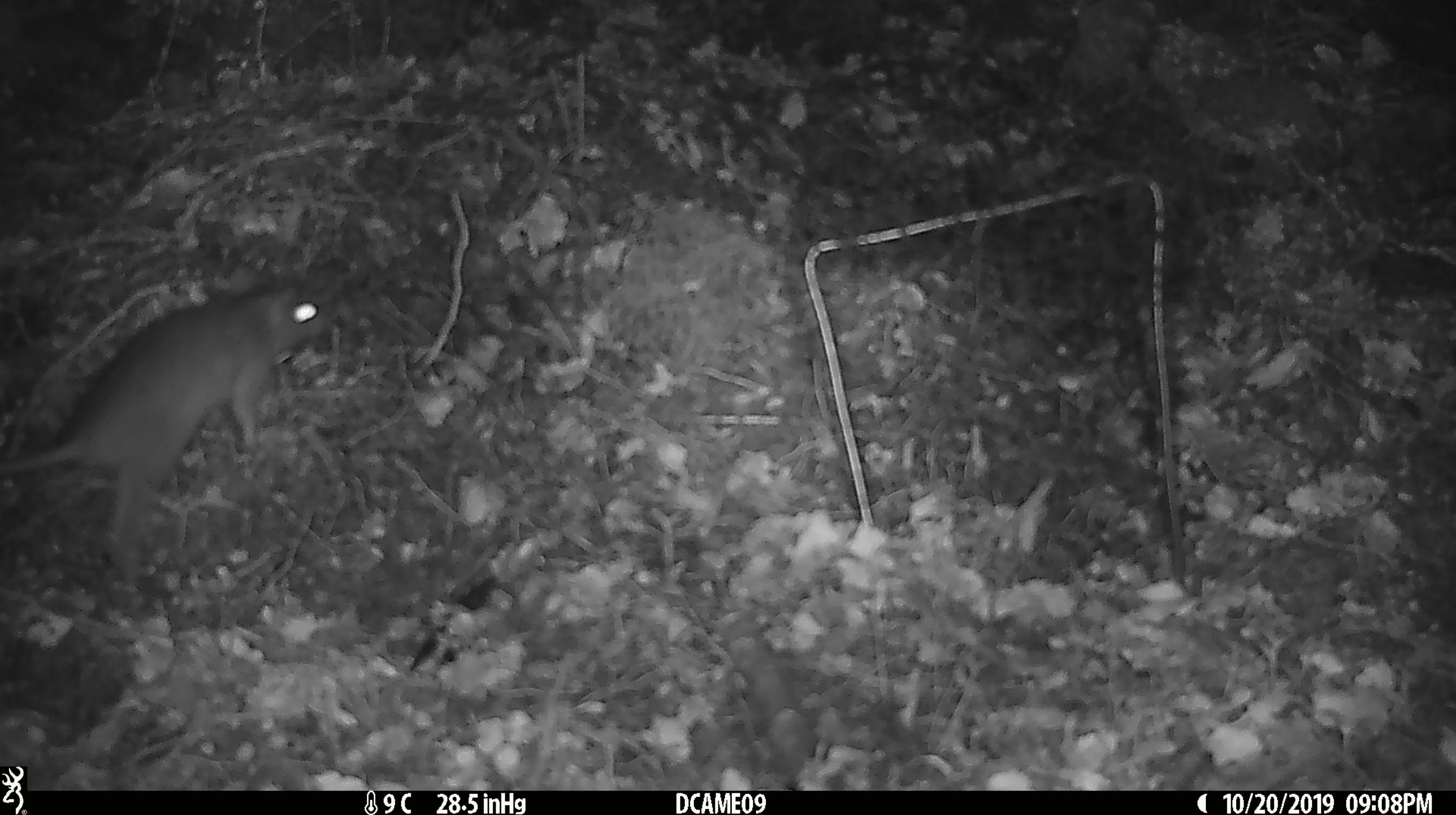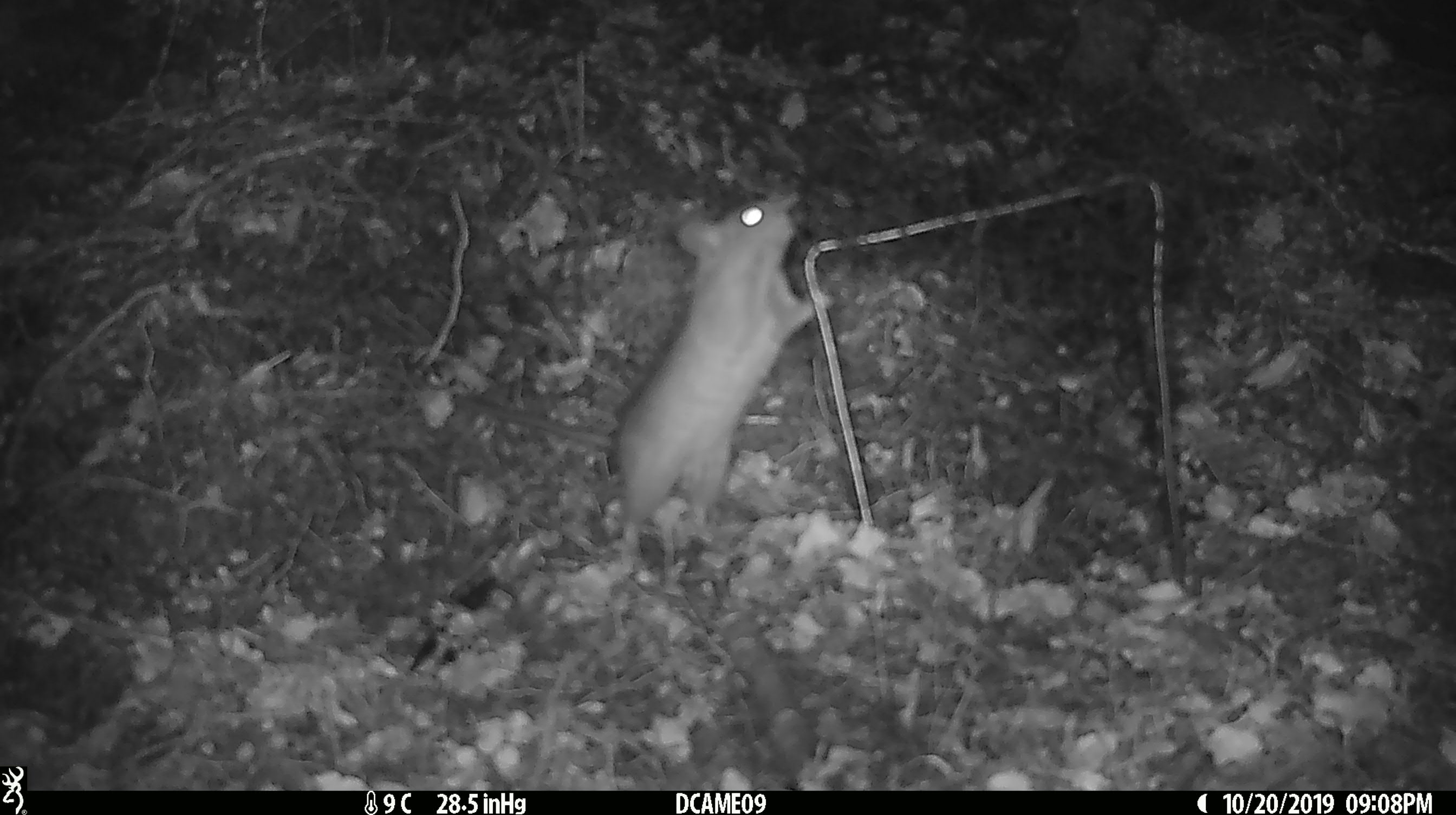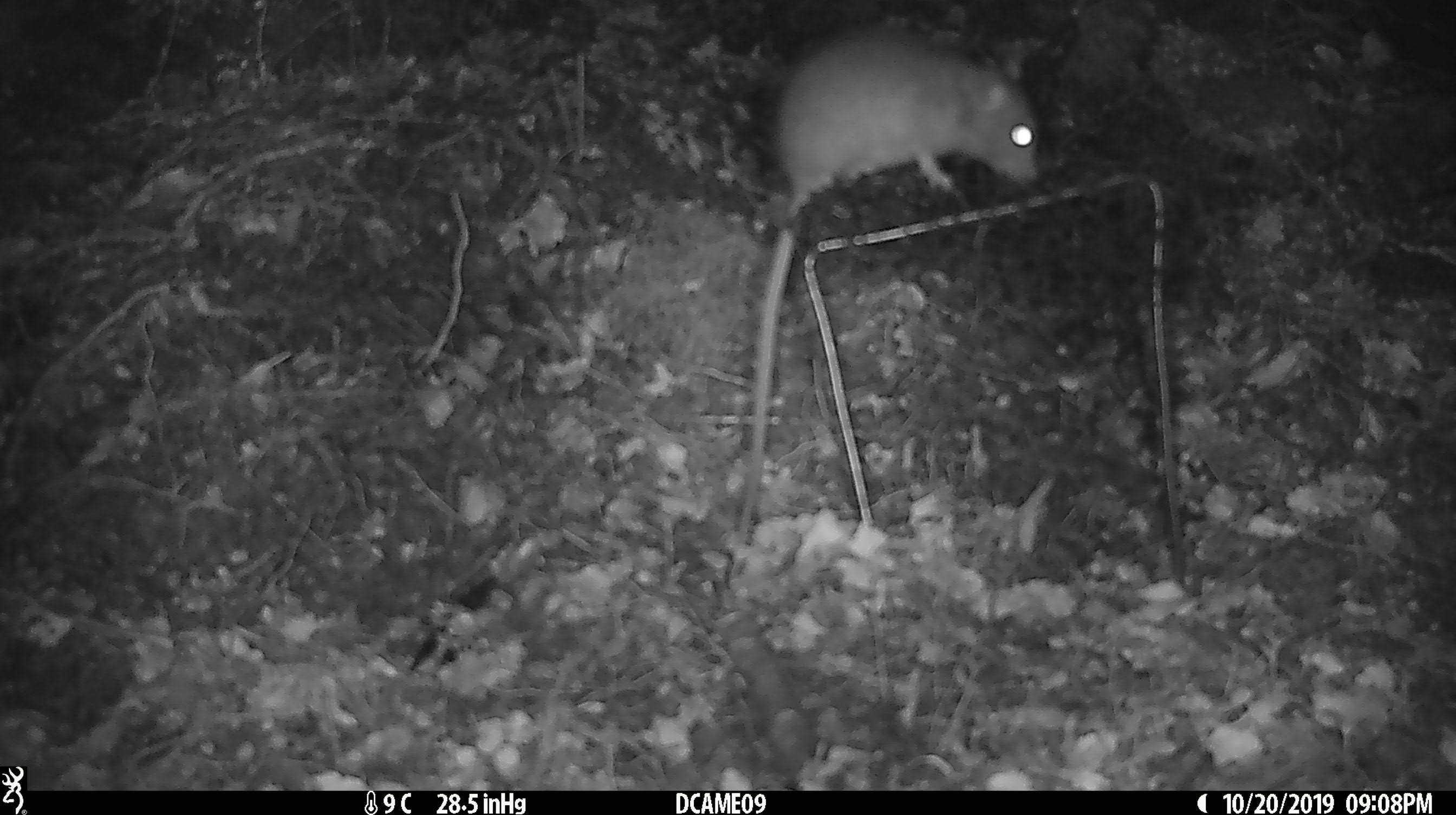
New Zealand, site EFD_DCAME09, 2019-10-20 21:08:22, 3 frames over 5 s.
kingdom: Animalia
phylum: Chordata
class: Mammalia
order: Rodentia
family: Muridae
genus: Rattus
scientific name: Rattus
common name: rat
Rat (Rattus).